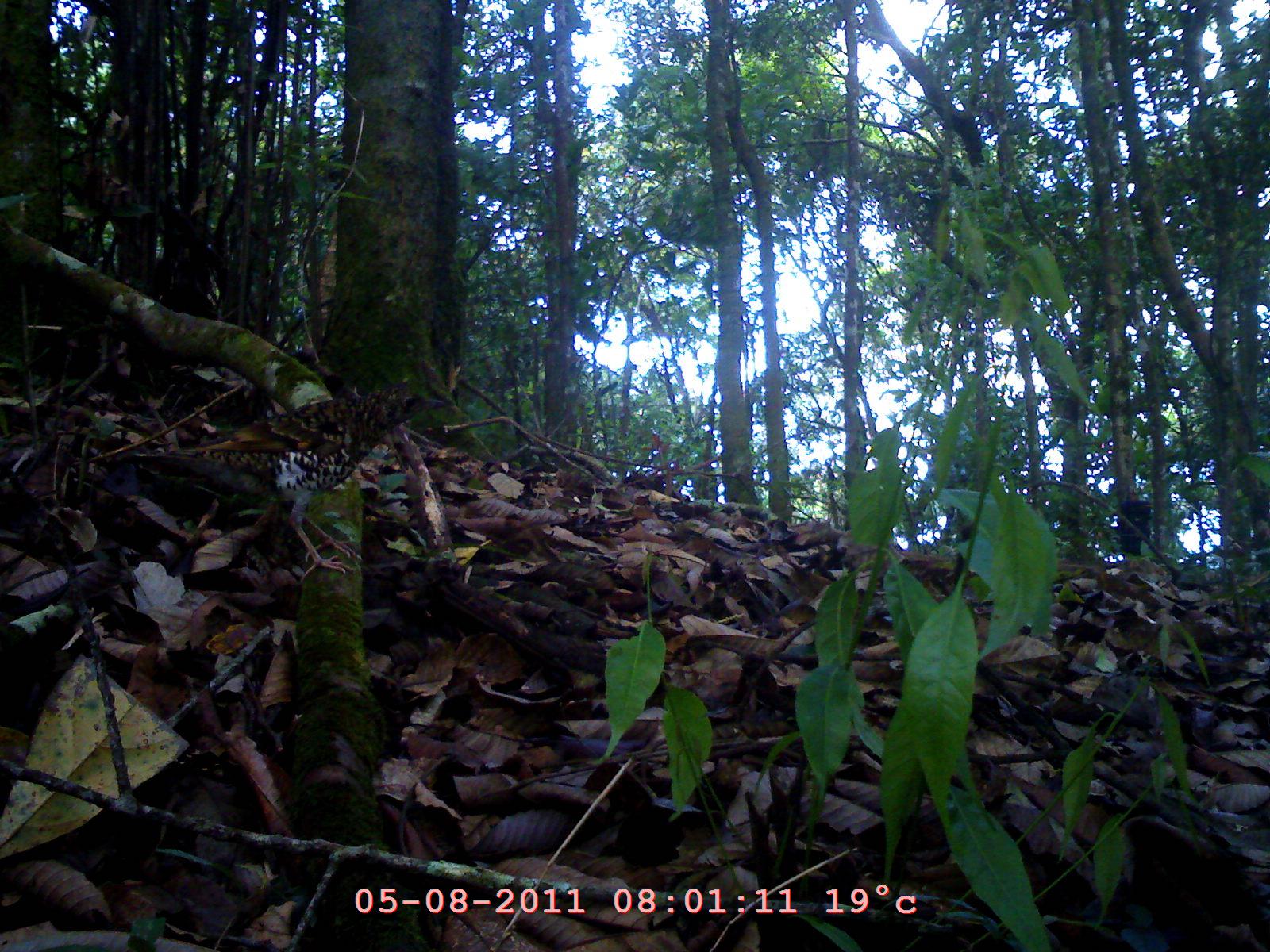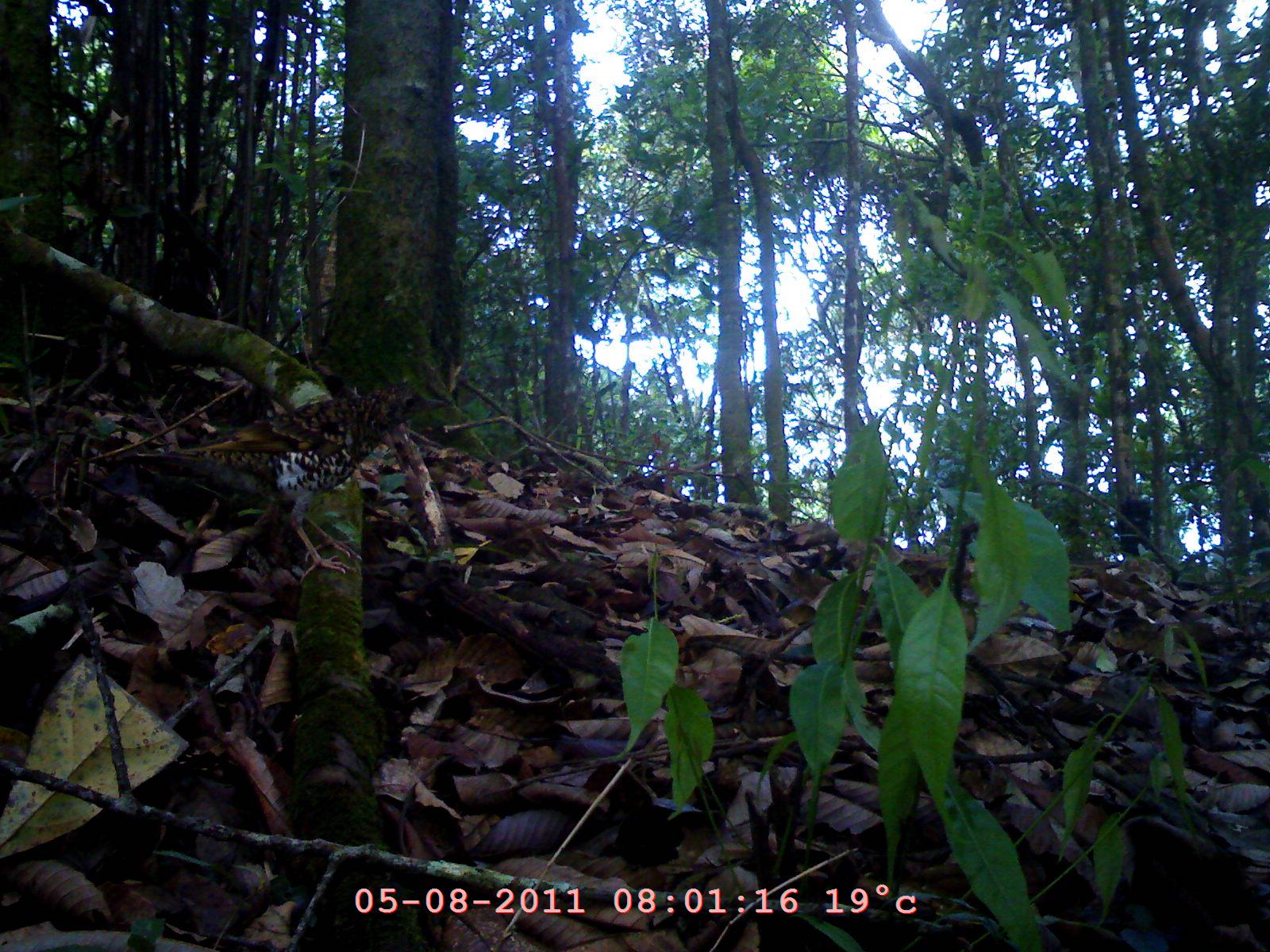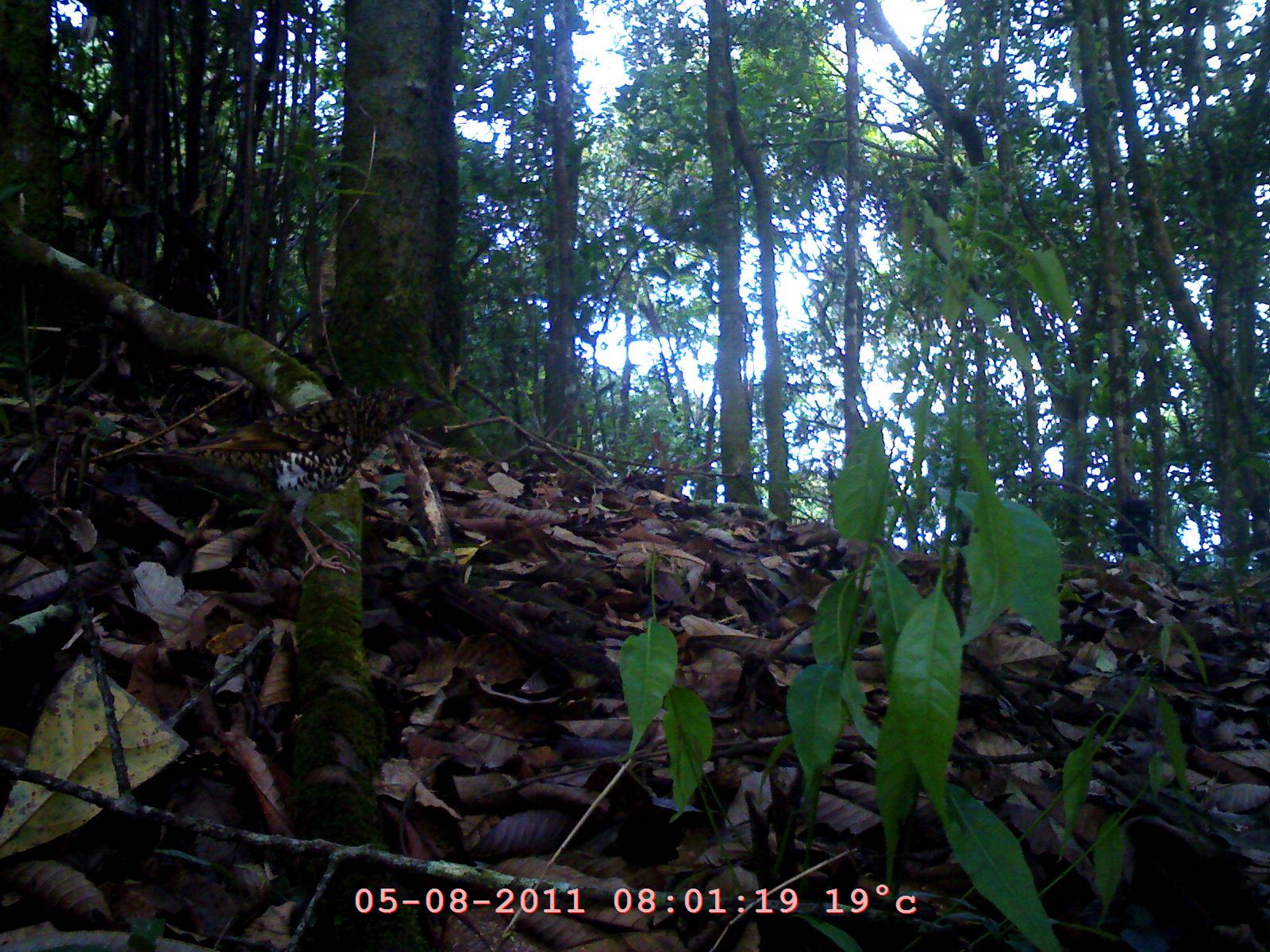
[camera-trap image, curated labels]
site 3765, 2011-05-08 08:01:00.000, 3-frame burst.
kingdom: Animalia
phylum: Chordata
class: Aves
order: Piciformes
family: Picidae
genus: Jynx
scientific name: Jynx torquilla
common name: eurasian wryneck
Jynx torquilla (eurasian wryneck), count 1.